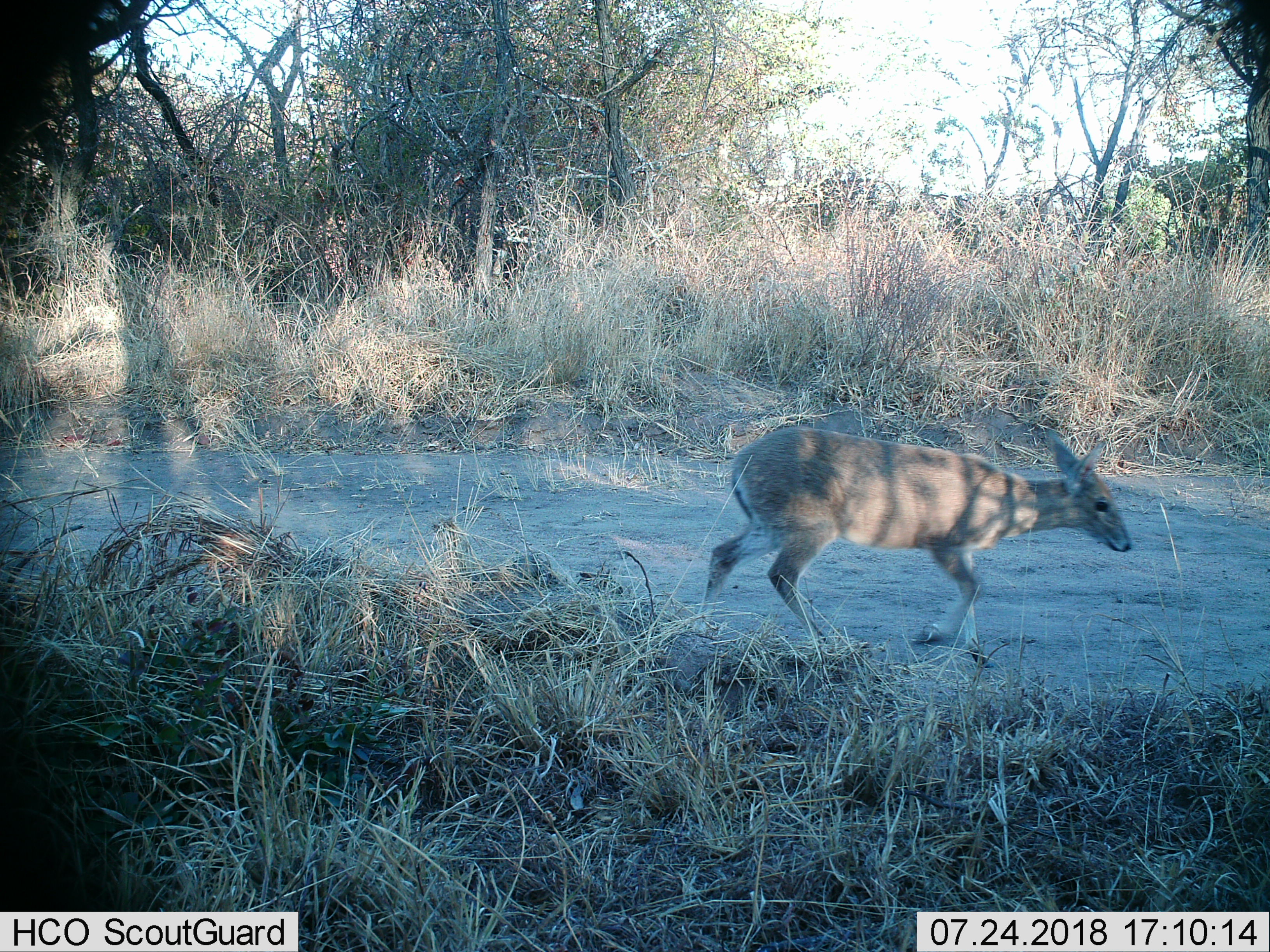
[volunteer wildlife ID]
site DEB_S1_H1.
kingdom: Animalia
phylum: Chordata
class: Mammalia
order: Artiodactyla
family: Bovidae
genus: Sylvicapra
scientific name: Sylvicapra grimmia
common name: common duiker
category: duikercommongrey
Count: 1.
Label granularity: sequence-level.